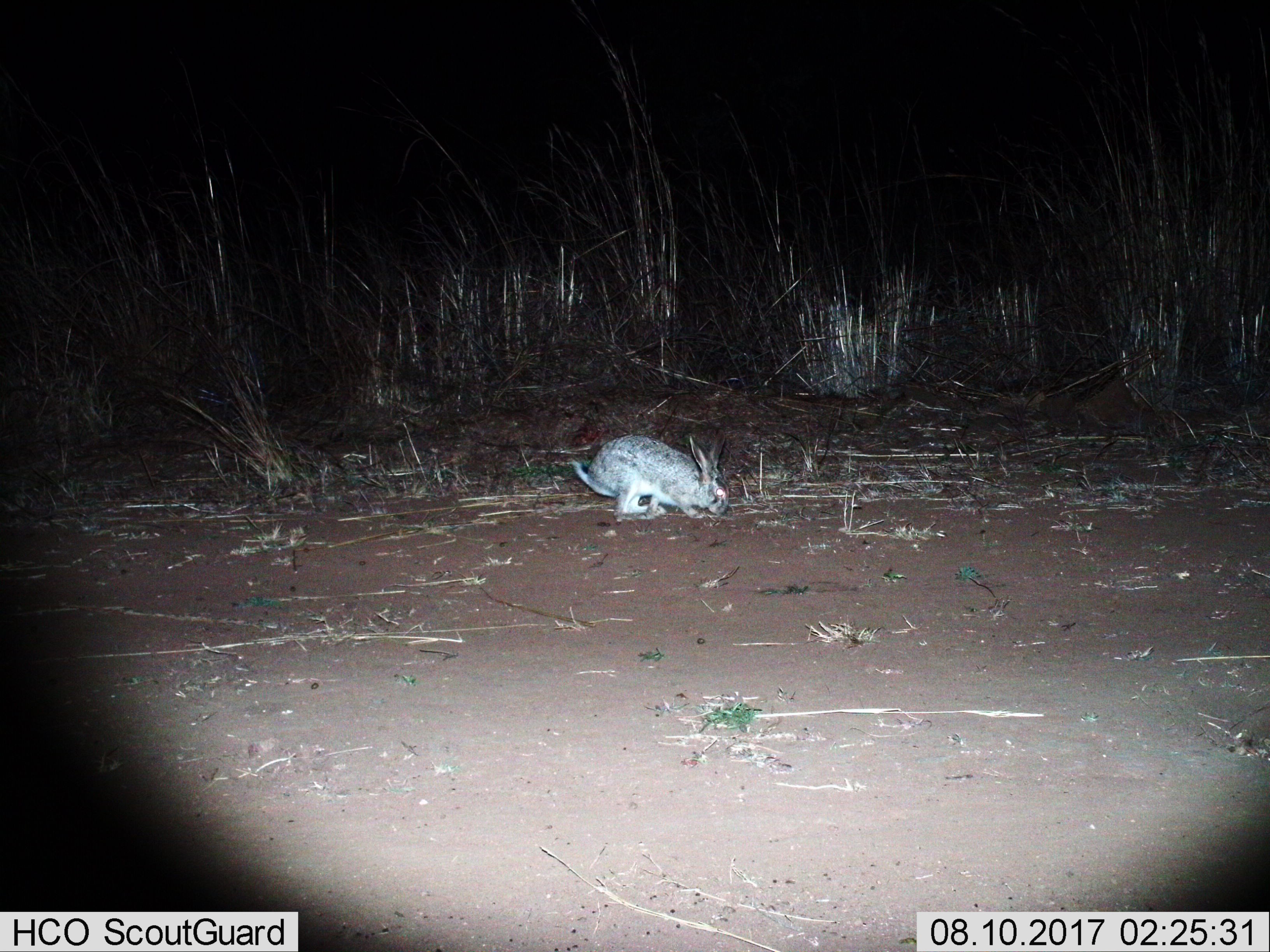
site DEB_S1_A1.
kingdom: Animalia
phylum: Chordata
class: Mammalia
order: Lagomorpha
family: Leporidae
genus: Lepus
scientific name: Lepus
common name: hare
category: hareunknown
Hareunknown (hare) (Lepus), count 1. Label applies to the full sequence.